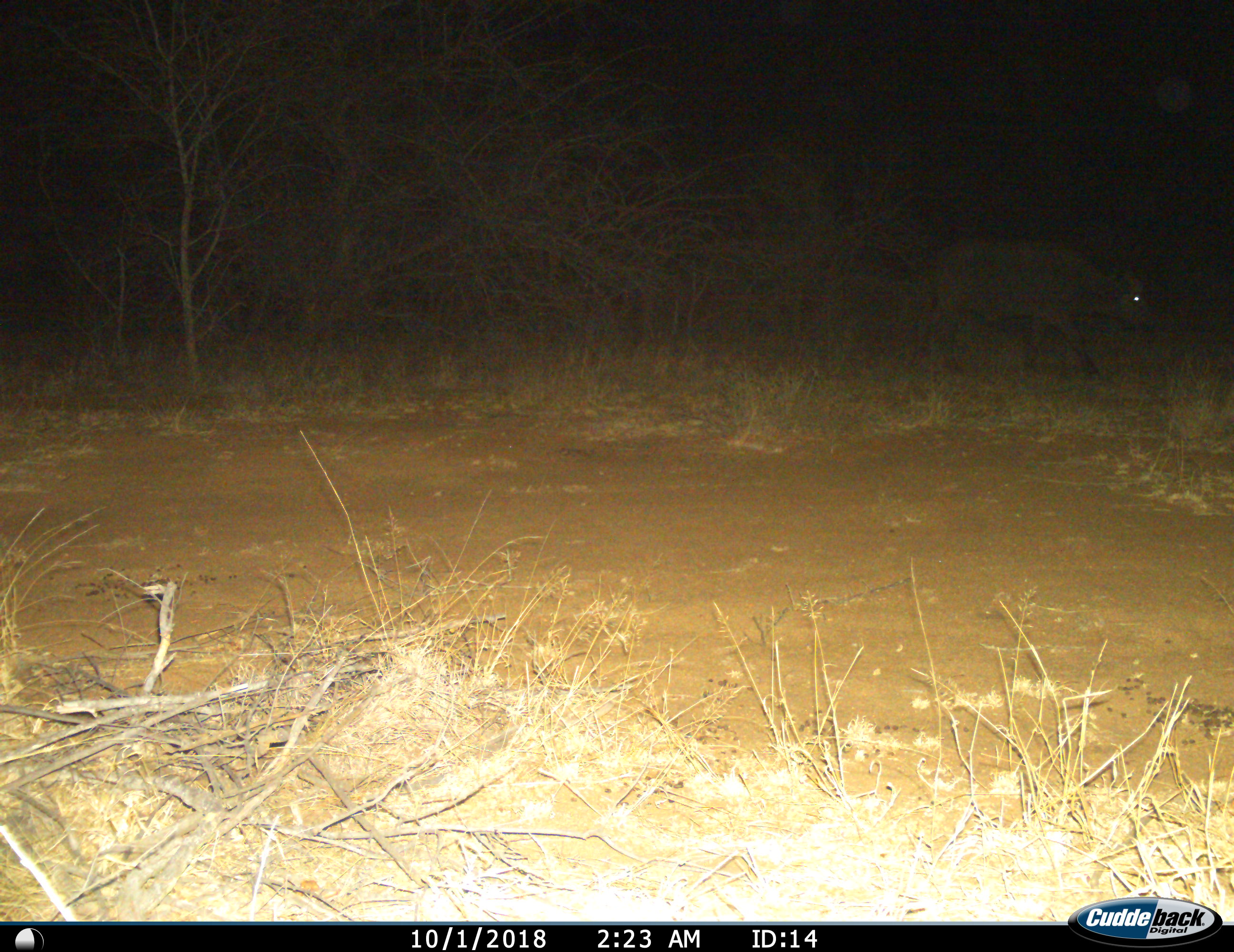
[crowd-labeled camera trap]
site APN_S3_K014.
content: unidentified animal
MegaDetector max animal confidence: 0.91